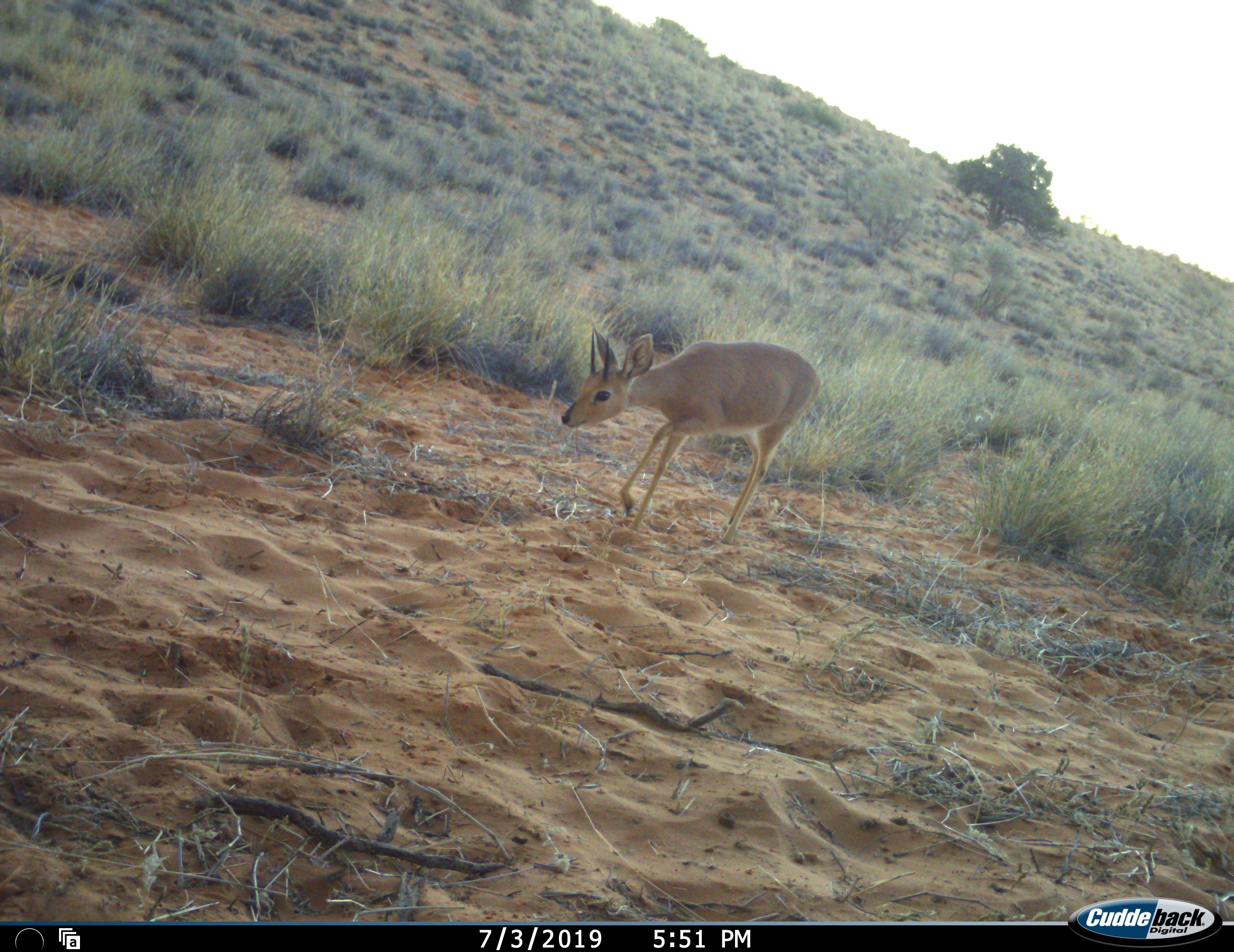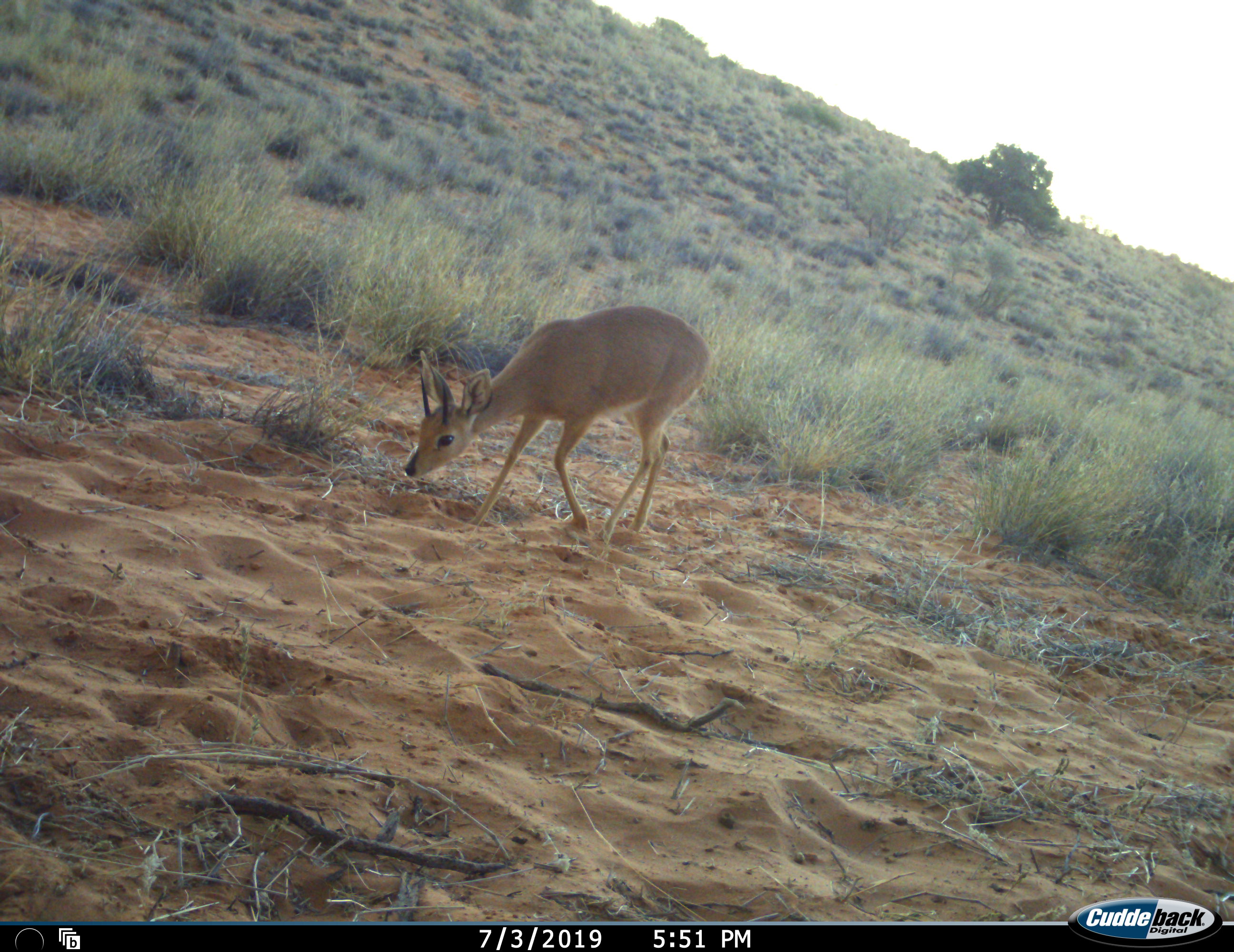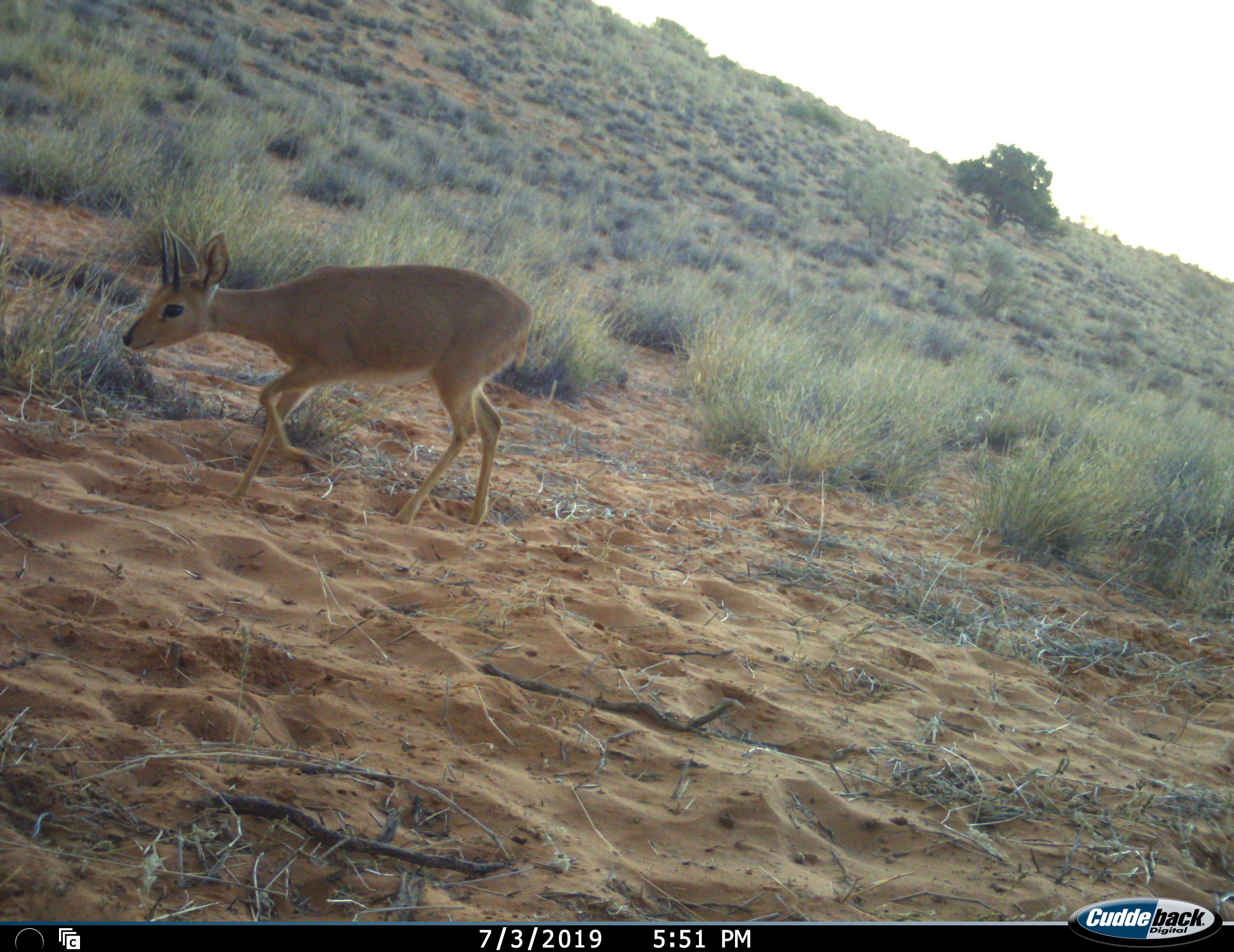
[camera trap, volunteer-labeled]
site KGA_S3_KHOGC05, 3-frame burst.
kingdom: Animalia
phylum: Chordata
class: Mammalia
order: Artiodactyla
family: Bovidae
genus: Raphicerus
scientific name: Raphicerus campestris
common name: steenbok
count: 1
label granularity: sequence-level